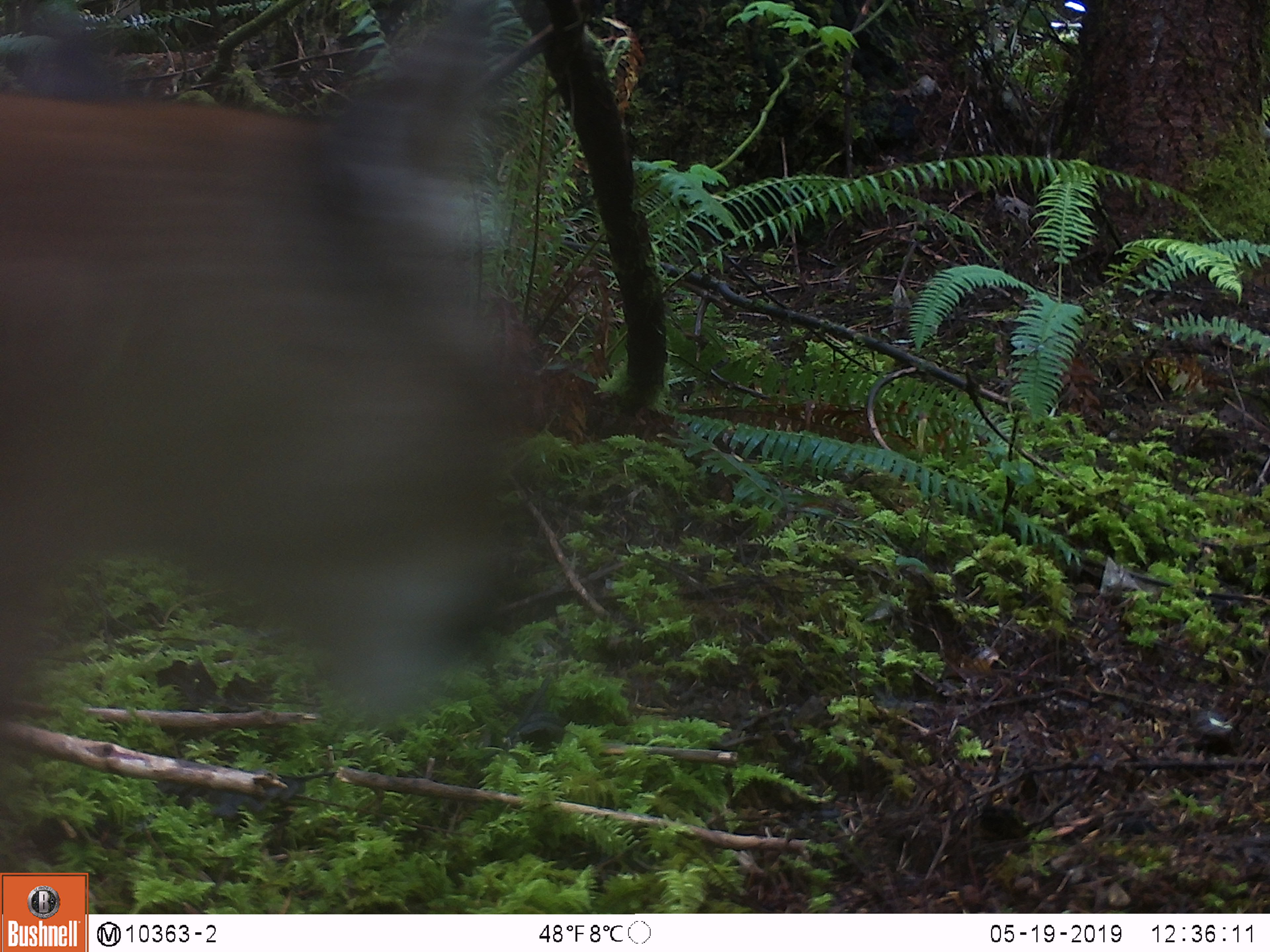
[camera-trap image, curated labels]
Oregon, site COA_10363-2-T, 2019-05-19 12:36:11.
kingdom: Animalia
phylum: Chordata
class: Mammalia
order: Carnivora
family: Felidae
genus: Puma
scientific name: Puma concolor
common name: cougar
Cougar (Puma concolor).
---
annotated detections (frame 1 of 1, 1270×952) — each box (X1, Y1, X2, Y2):
cougar: (5, 0, 593, 843)